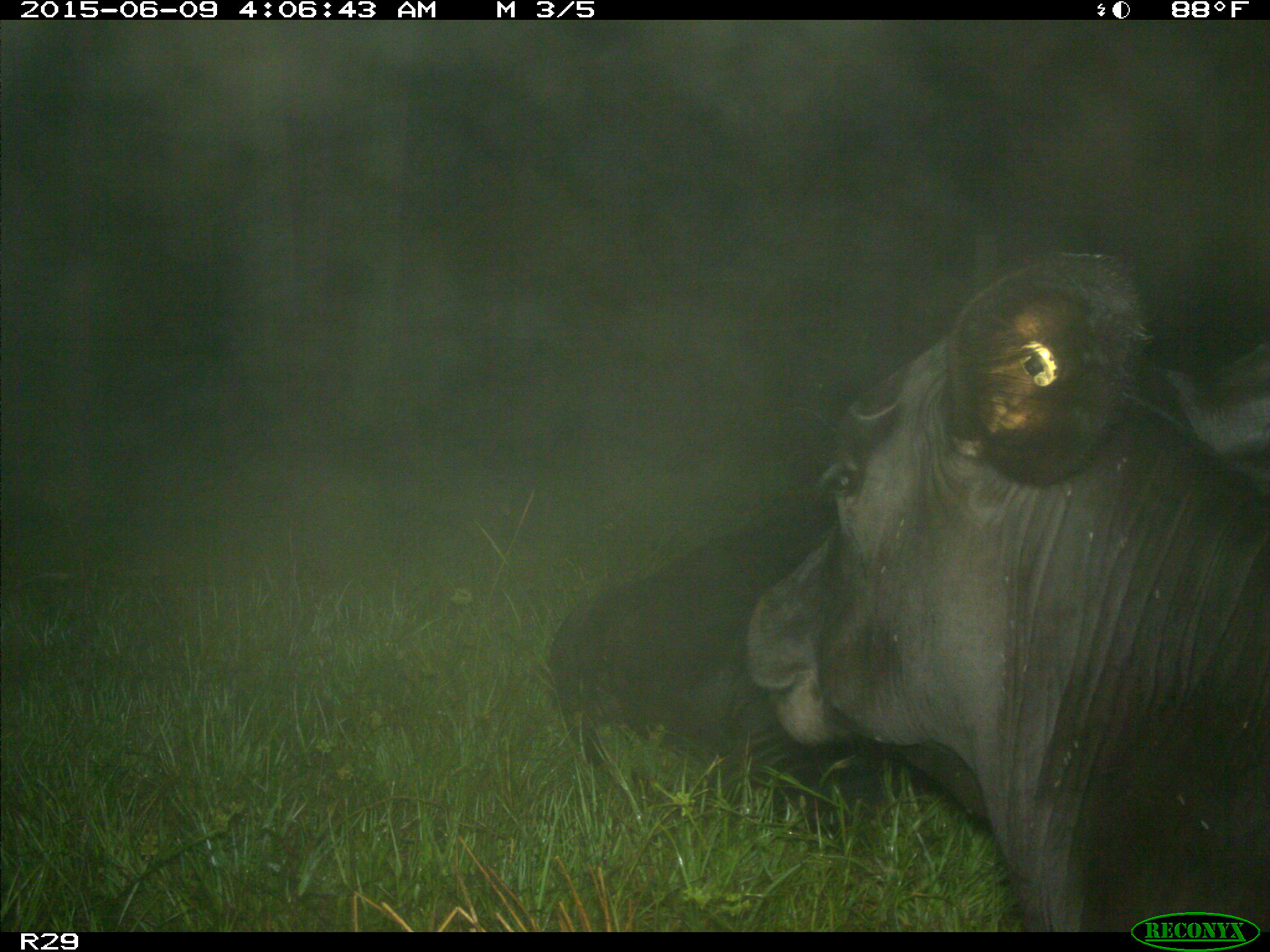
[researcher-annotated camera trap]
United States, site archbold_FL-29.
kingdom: Animalia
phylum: Chordata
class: Mammalia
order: Artiodactyla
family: Bovidae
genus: Bos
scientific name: Bos taurus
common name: domestic cow